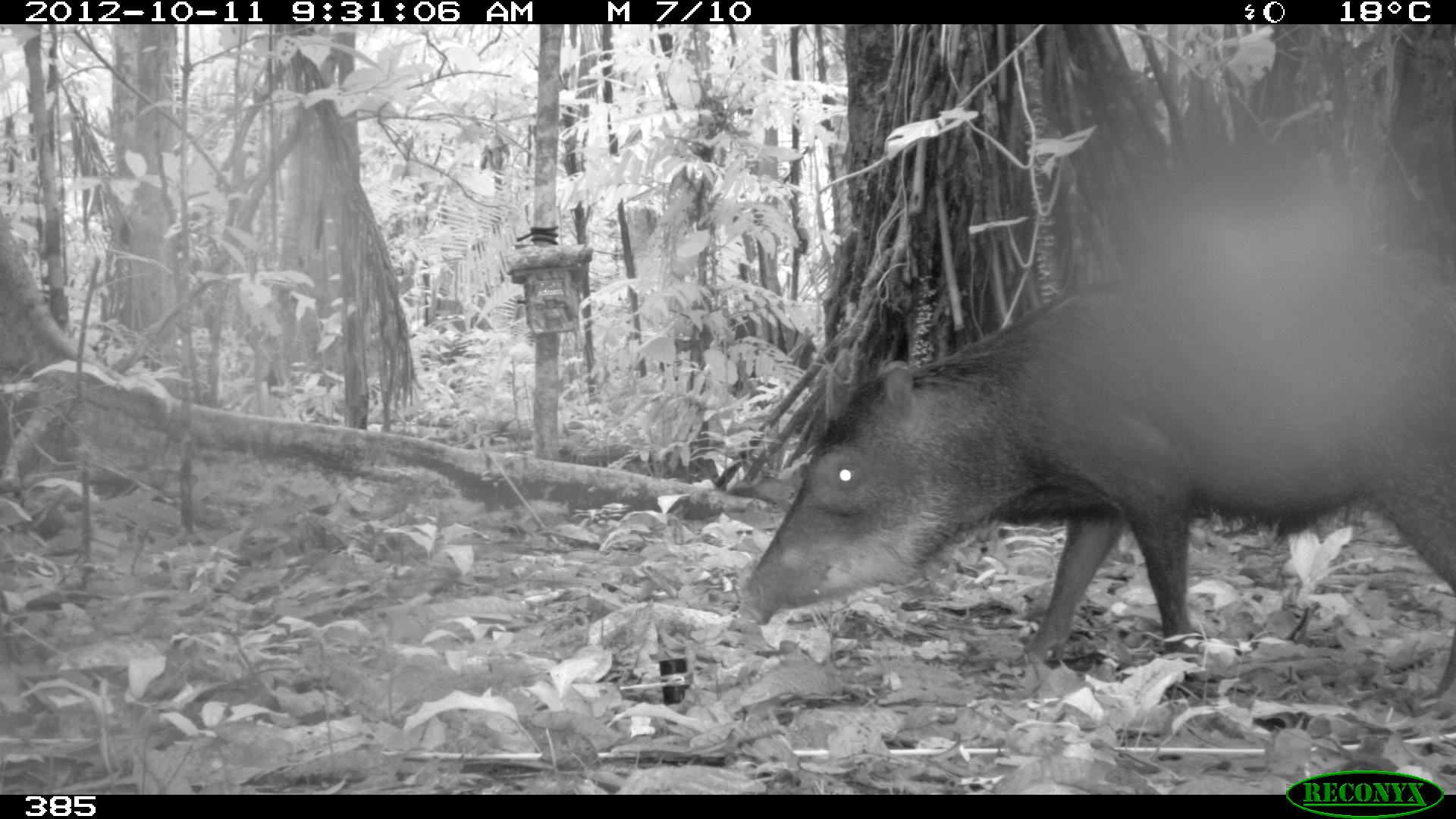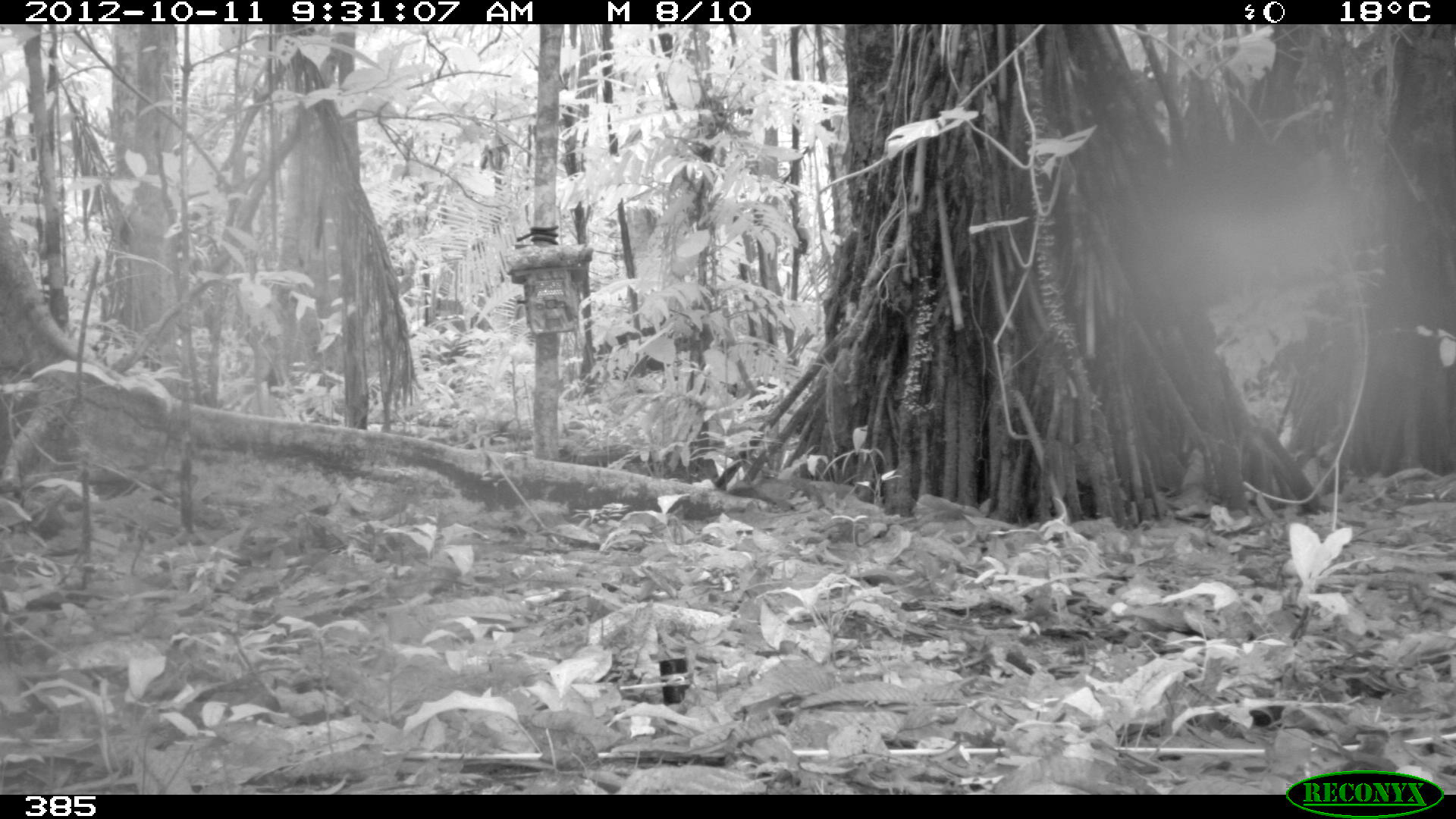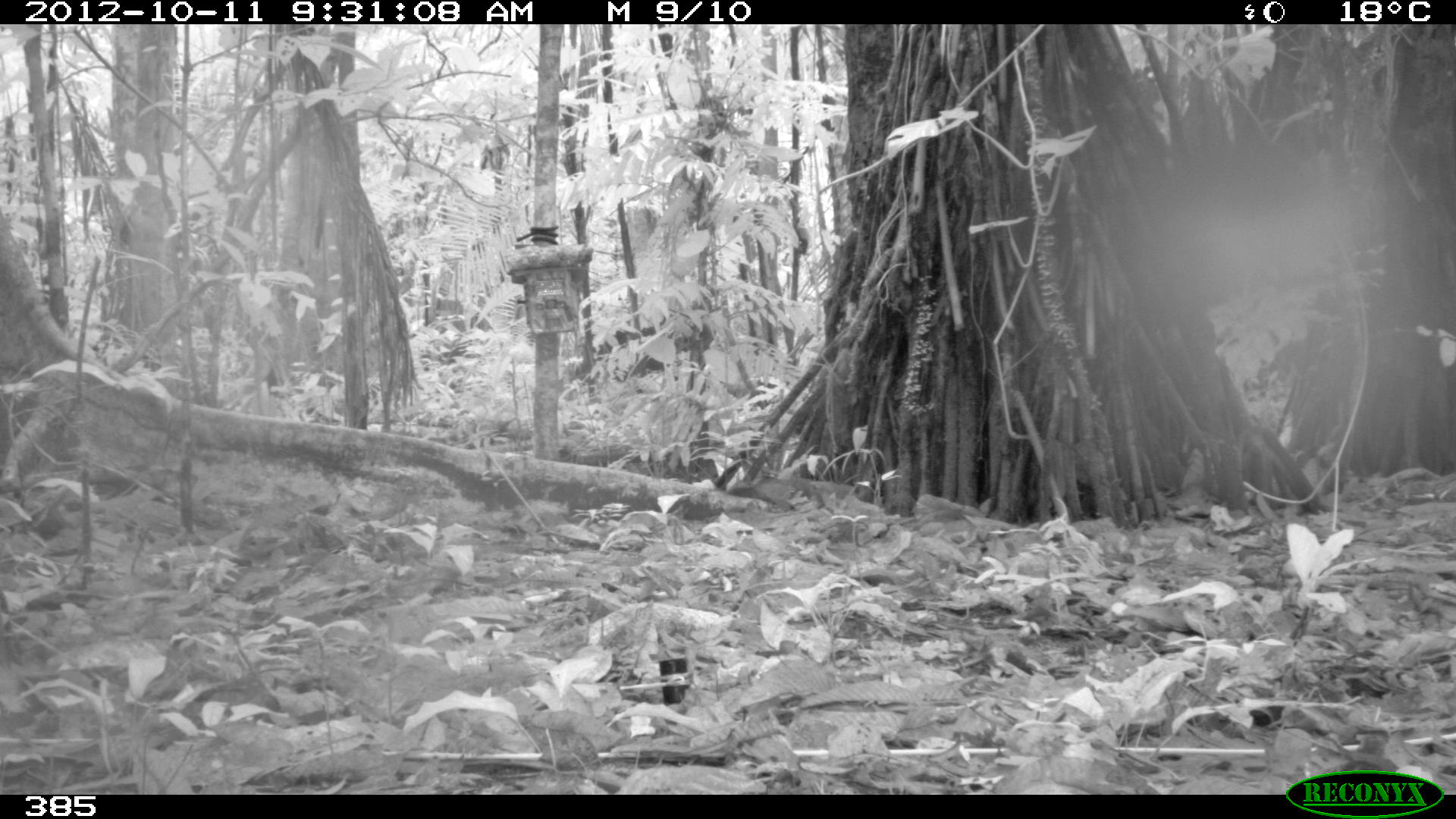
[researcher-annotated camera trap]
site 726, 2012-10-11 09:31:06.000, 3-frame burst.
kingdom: Animalia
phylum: Chordata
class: Mammalia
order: Artiodactyla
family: Tayassuidae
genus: Tayassu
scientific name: Tayassu pecari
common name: white-lipped peccary